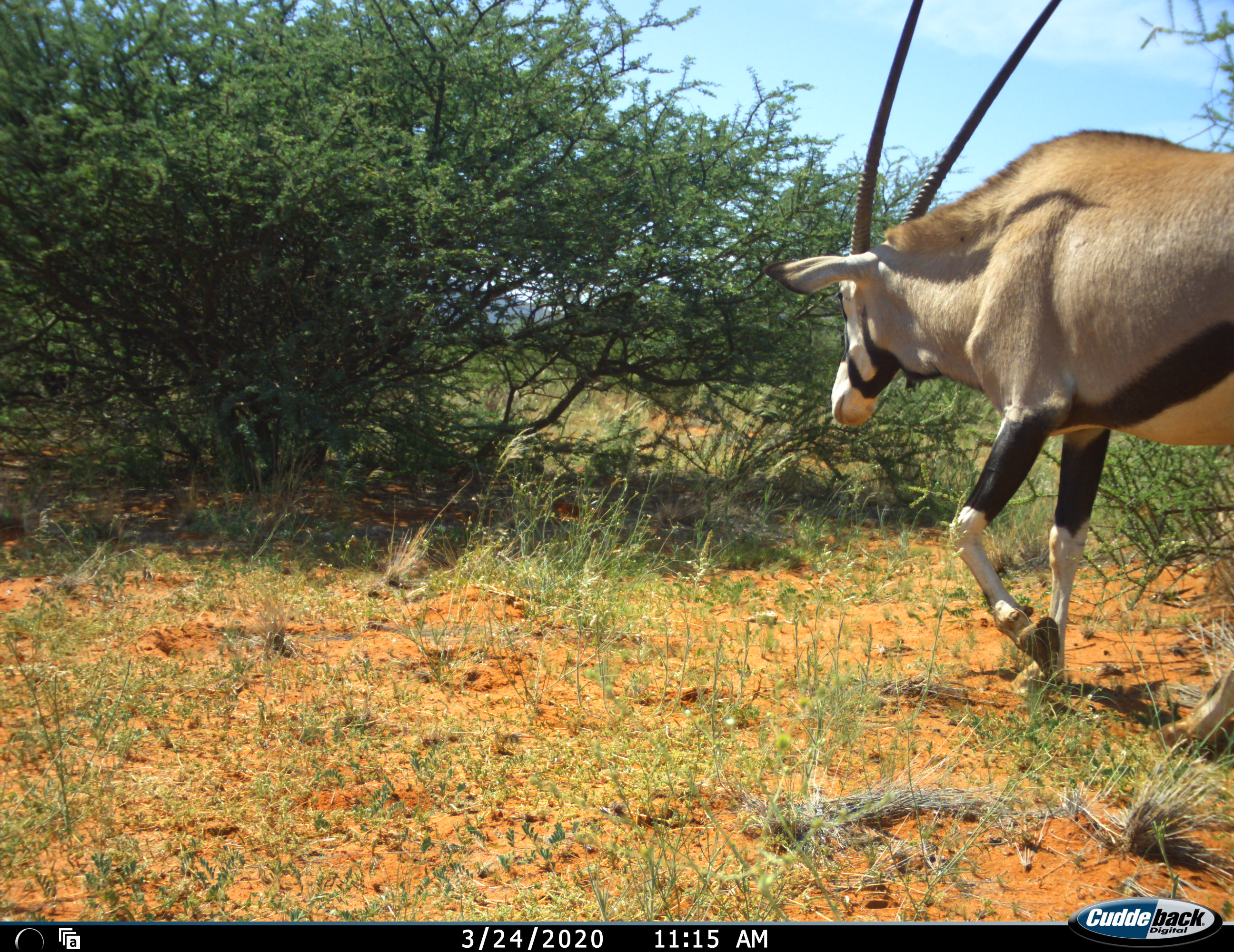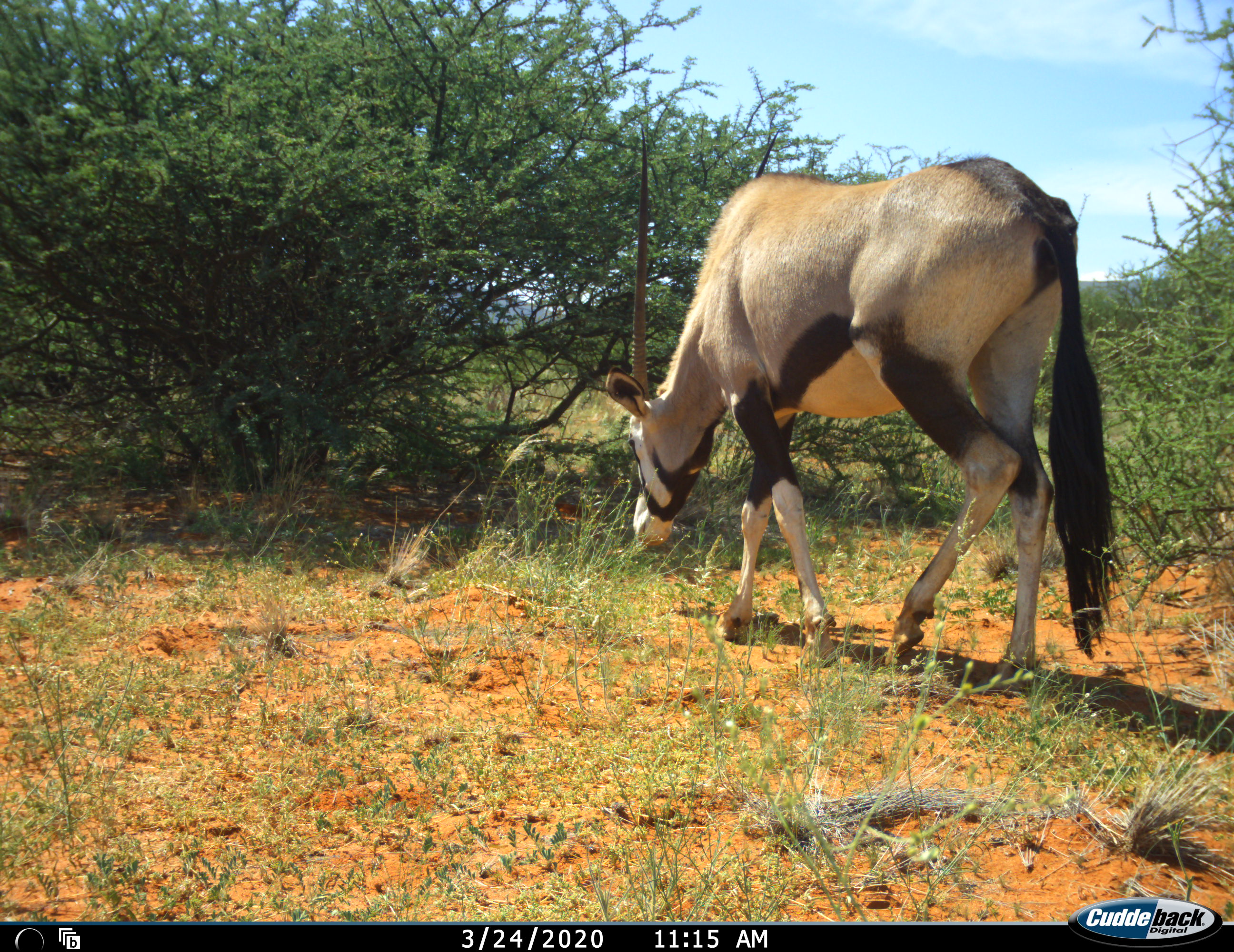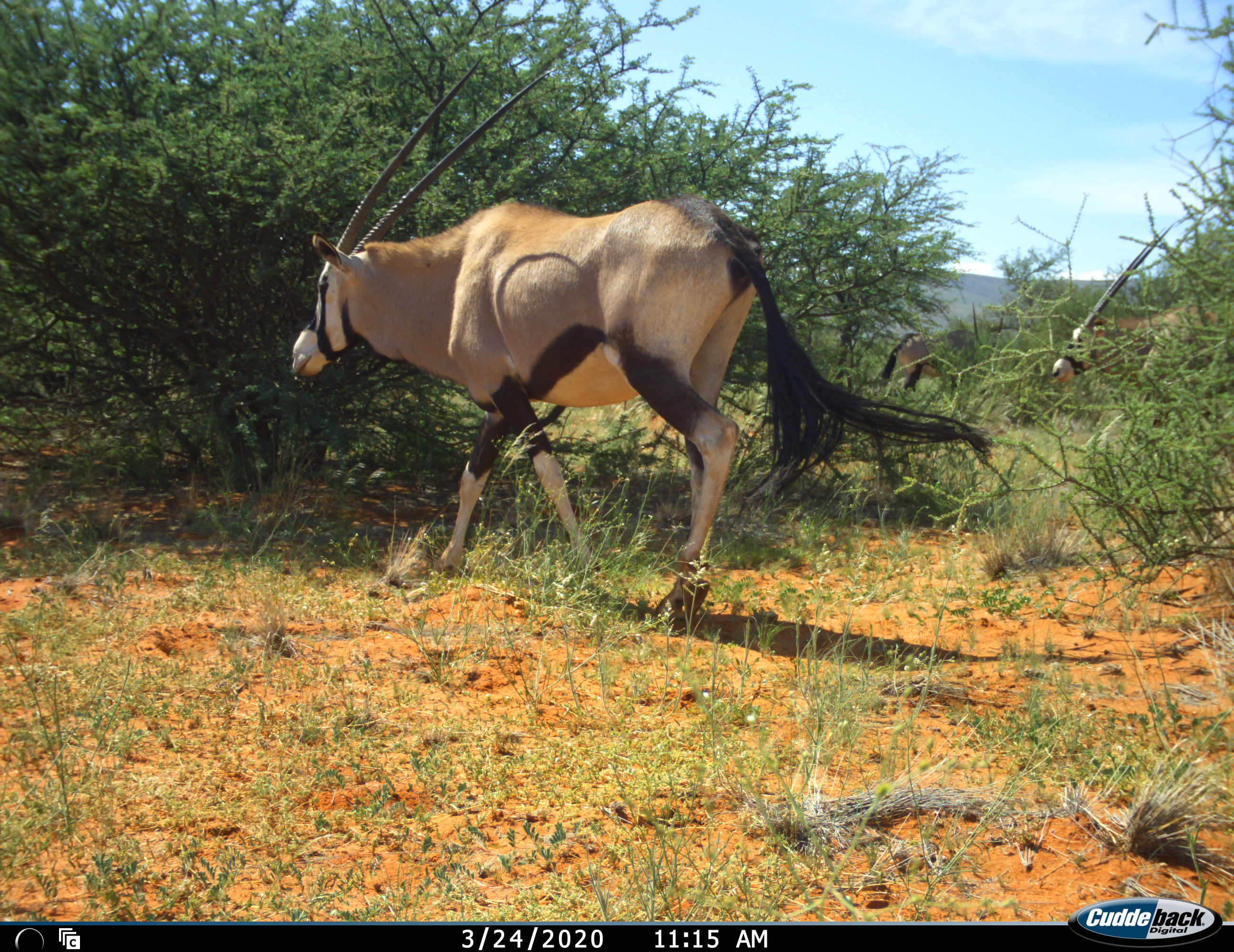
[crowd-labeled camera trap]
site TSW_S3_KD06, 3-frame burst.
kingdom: Animalia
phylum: Chordata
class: Mammalia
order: Artiodactyla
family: Bovidae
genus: Oryx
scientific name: Oryx gazella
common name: gemsbok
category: oryx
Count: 1.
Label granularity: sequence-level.